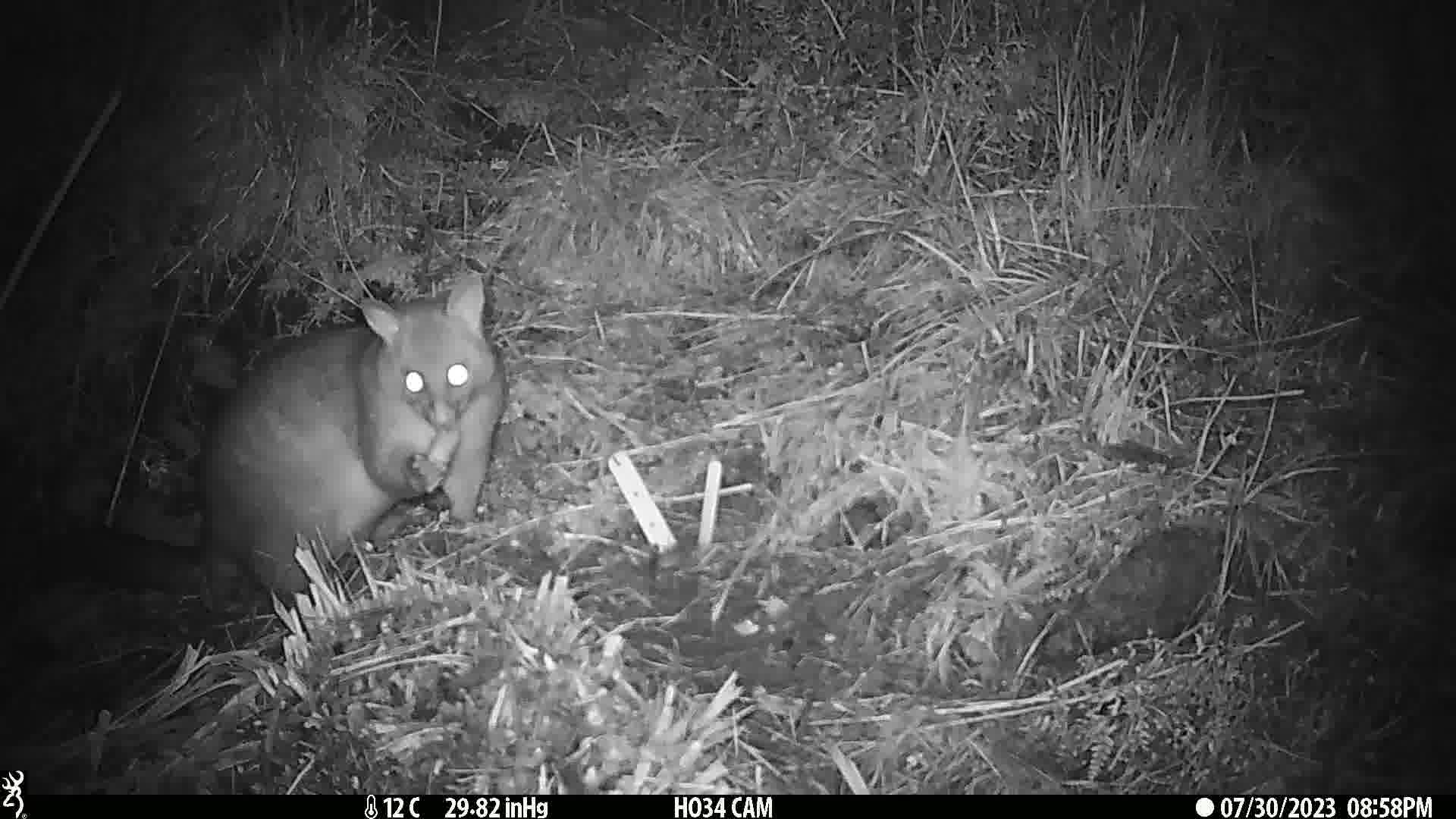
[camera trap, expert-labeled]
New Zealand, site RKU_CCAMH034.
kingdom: Animalia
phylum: Chordata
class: Mammalia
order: Diprotodontia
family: Phalangeridae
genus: Trichosurus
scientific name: Trichosurus vulpecula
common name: common brushtail possum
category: possum